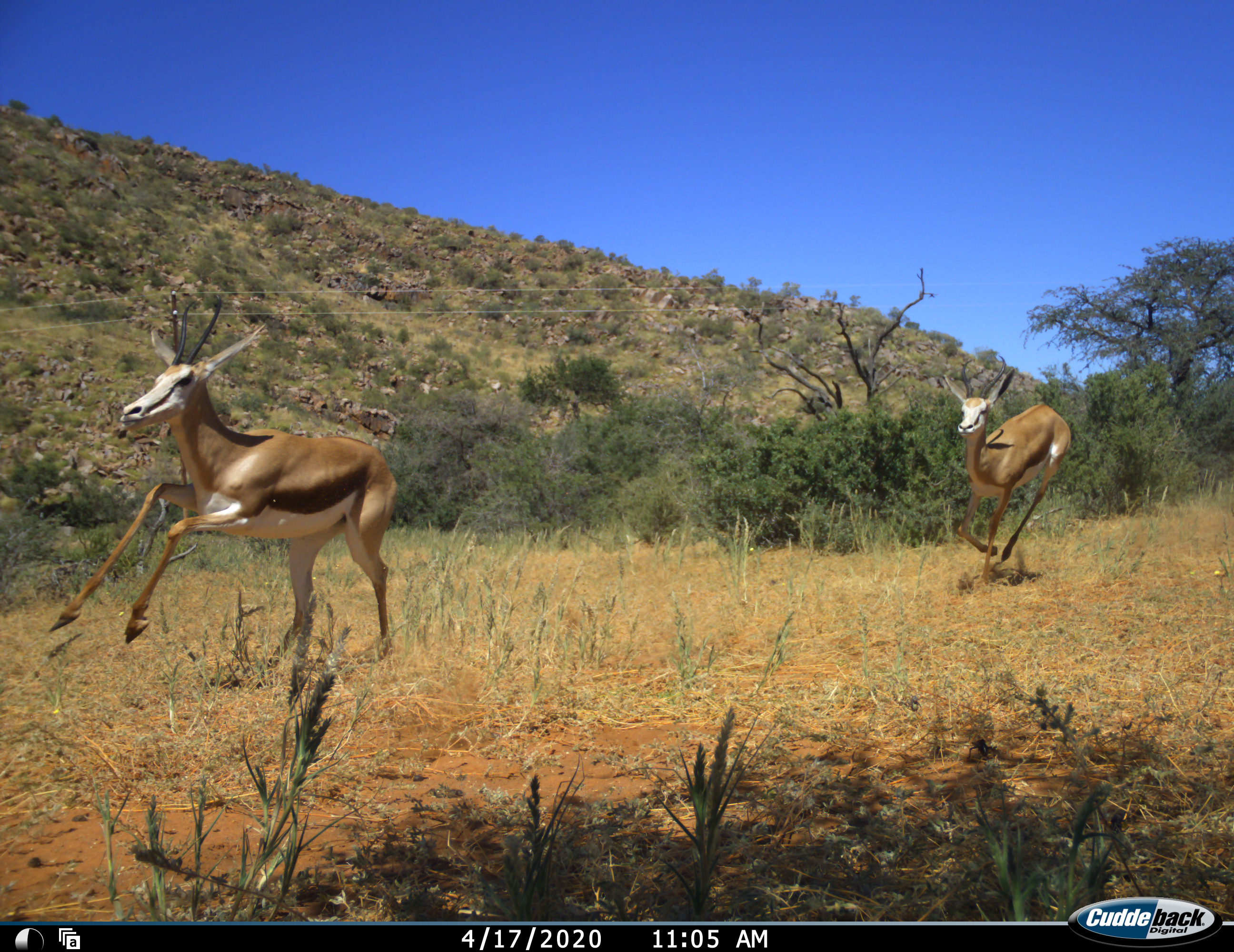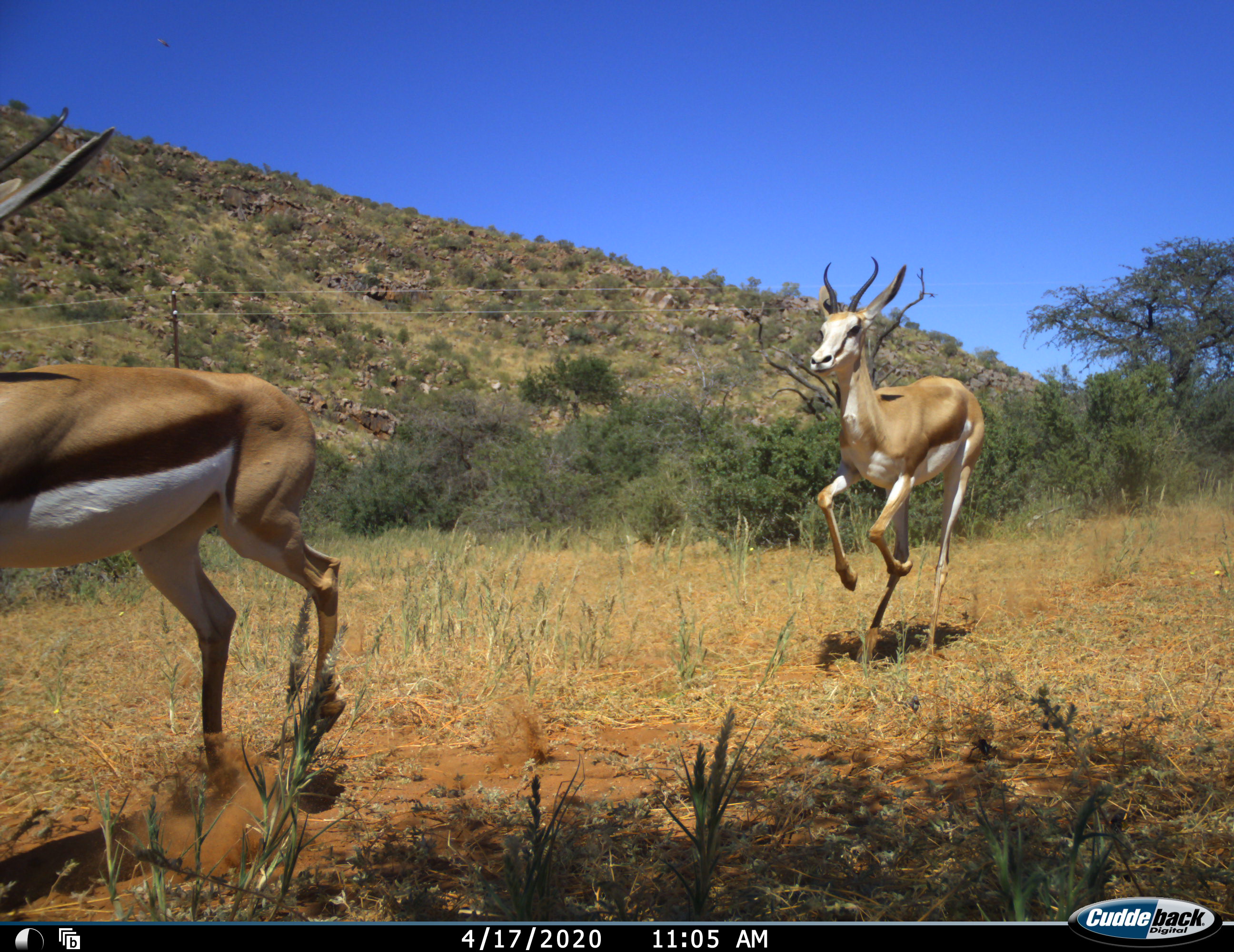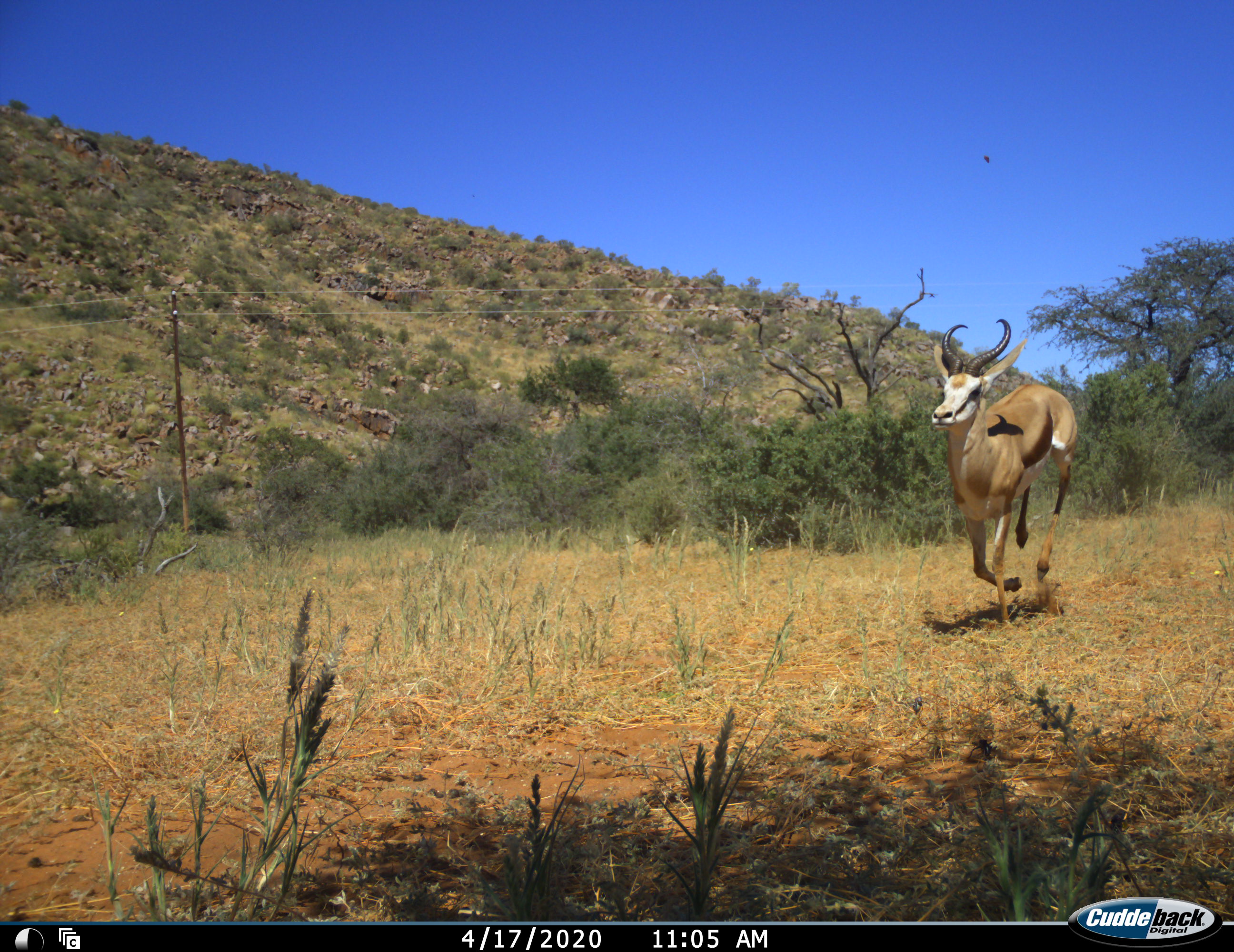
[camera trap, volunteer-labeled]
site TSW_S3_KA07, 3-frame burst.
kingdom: Animalia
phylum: Chordata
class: Mammalia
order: Artiodactyla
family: Bovidae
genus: Antidorcas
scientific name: Antidorcas marsupialis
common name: springbok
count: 2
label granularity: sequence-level